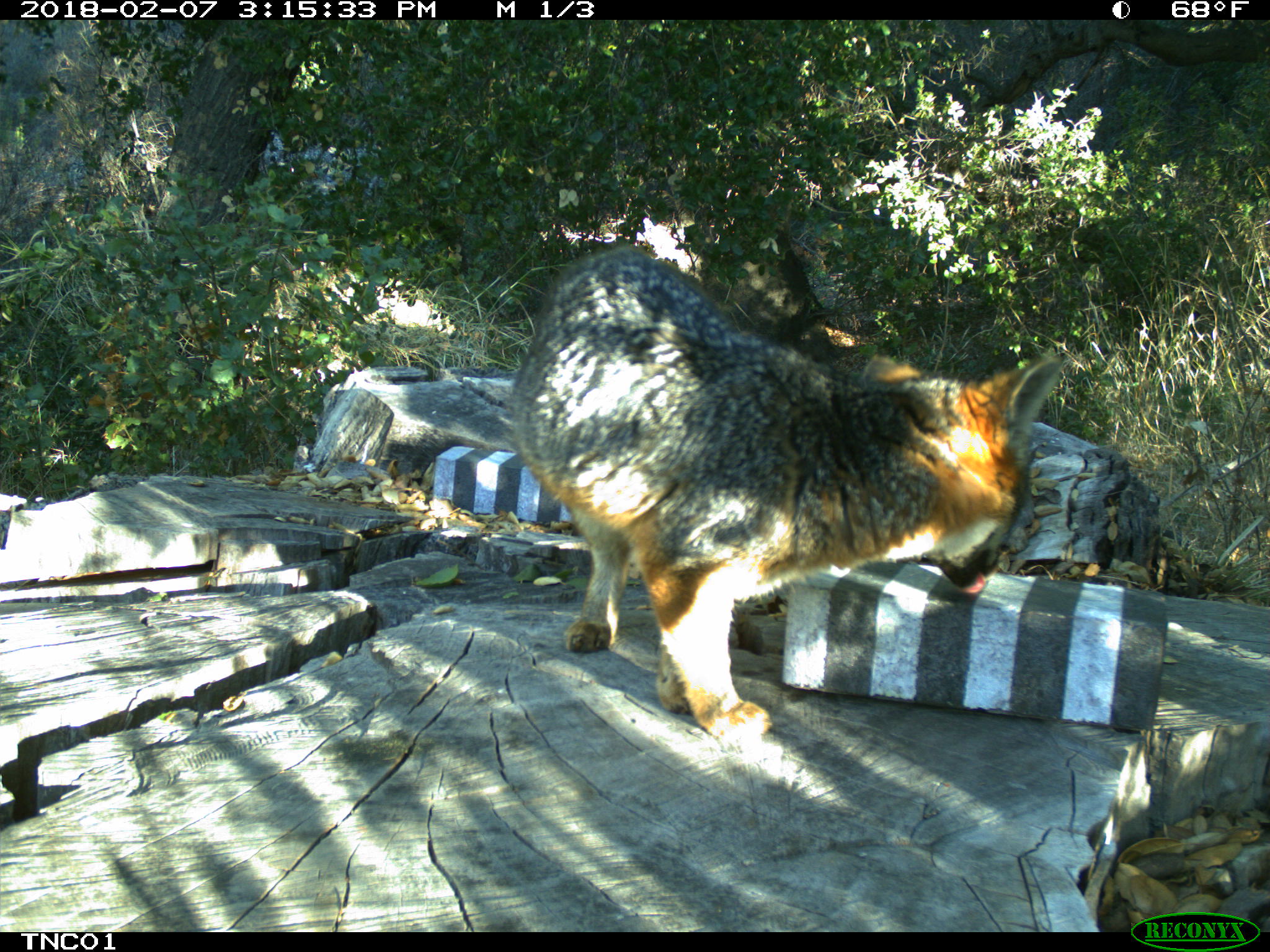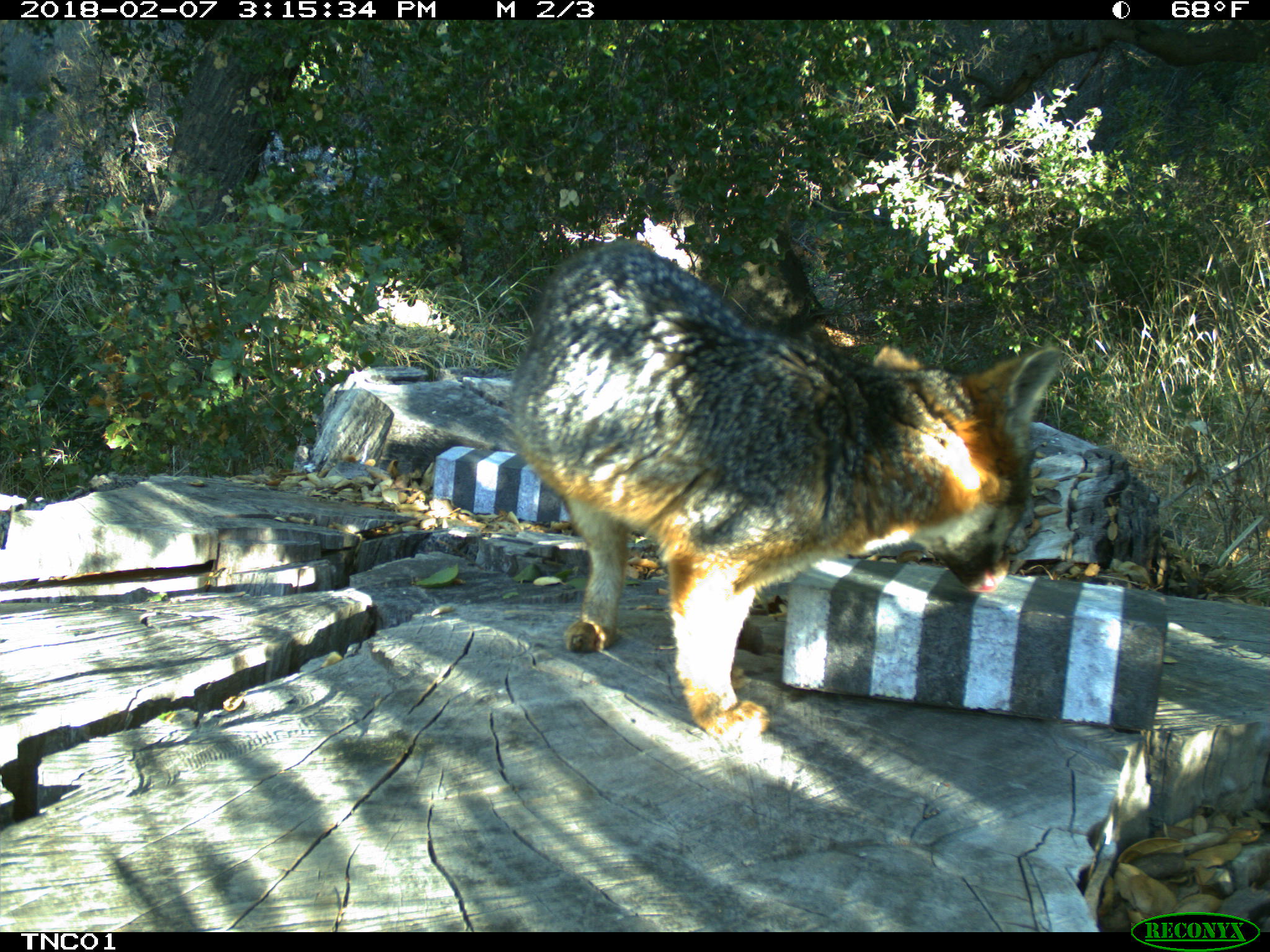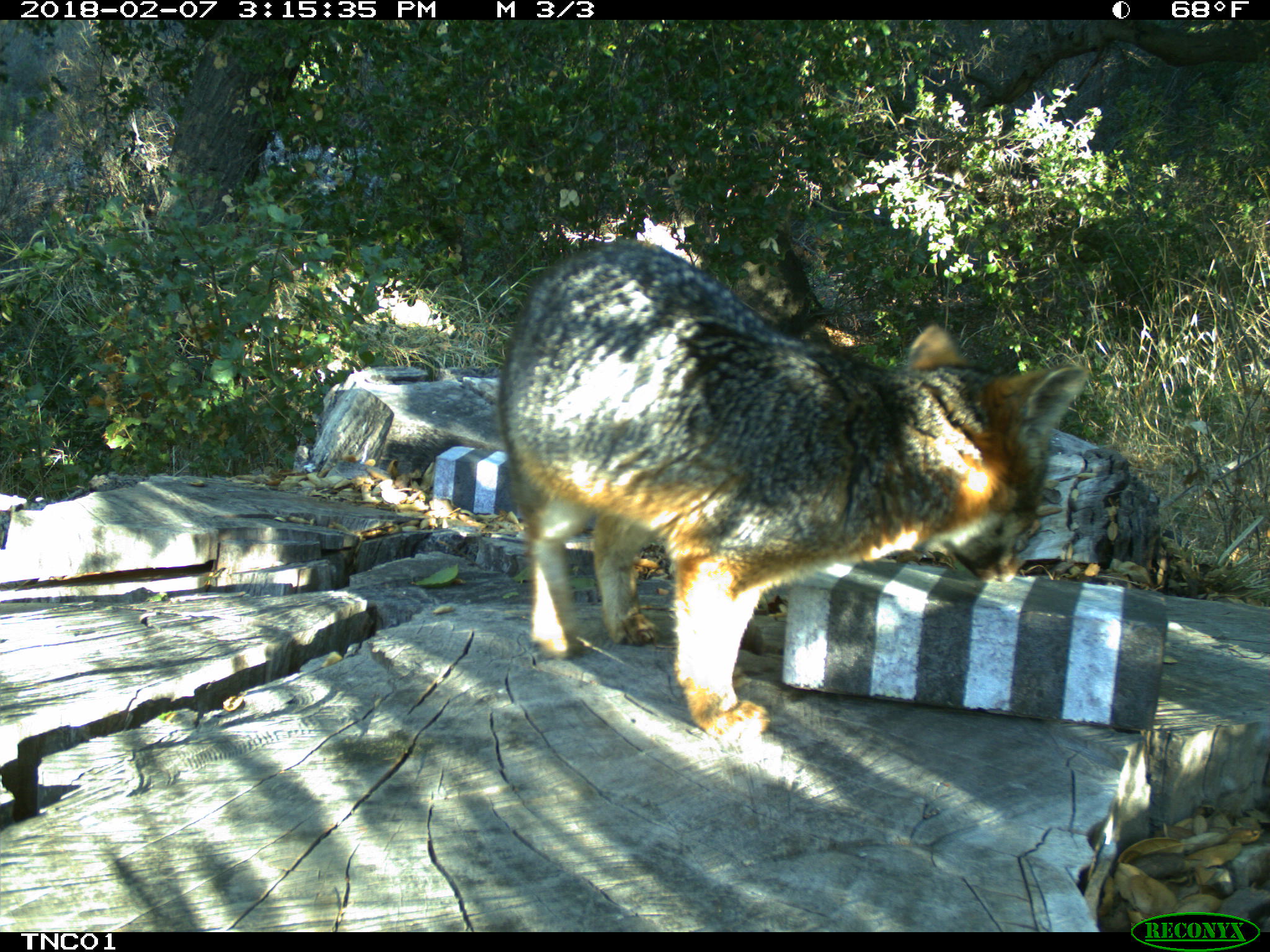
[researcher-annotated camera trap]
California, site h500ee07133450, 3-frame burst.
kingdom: Animalia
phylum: Chordata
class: Mammalia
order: Carnivora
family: Canidae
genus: Urocyon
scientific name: Urocyon littoralis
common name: island fox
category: fox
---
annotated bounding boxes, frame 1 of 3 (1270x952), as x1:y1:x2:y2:
fox: 505:244:1068:756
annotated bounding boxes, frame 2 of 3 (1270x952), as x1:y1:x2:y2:
fox: 509:239:1063:738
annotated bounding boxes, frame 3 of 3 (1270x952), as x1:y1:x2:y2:
fox: 497:238:1087:750